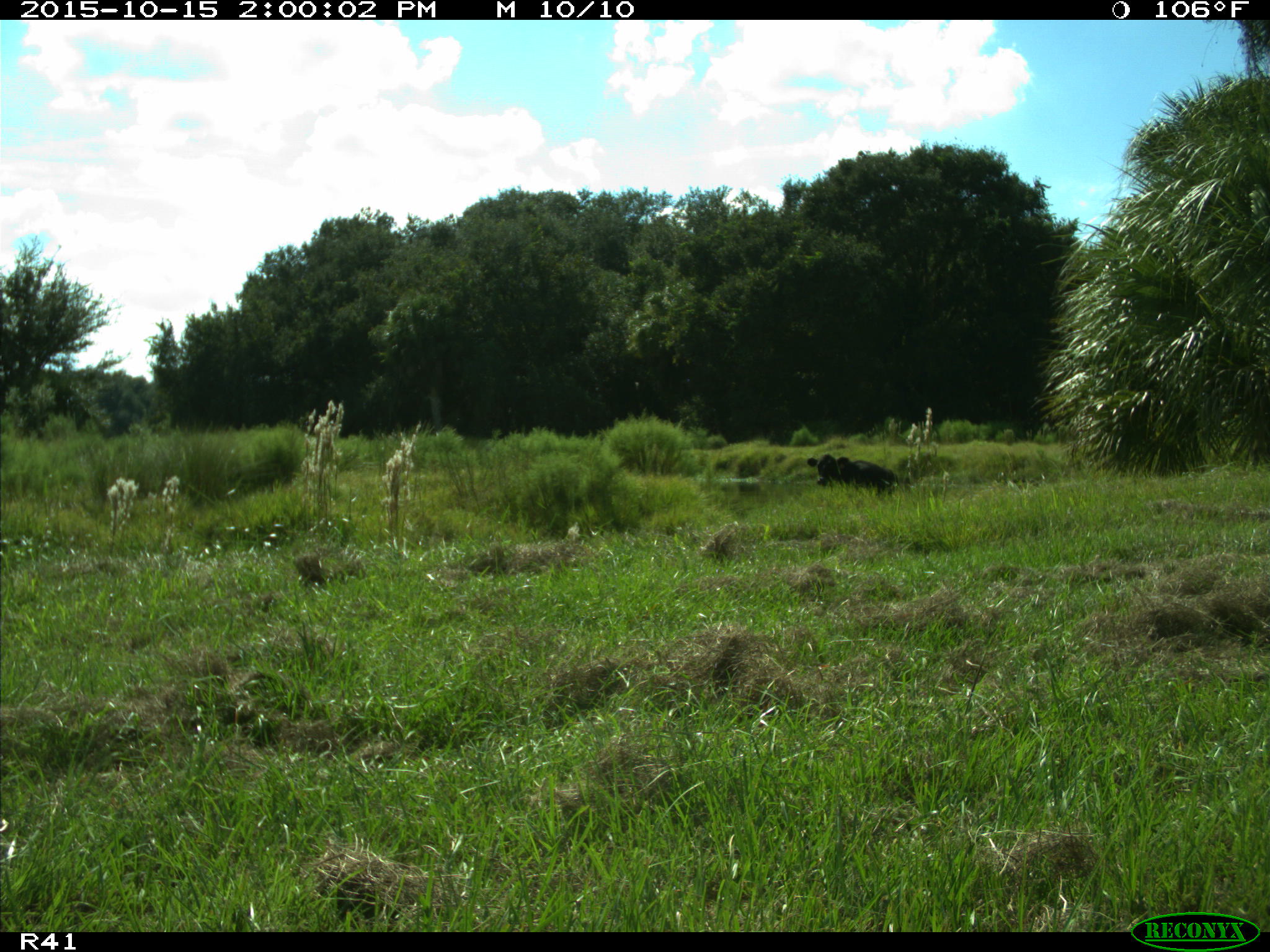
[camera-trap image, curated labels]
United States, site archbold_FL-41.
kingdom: Animalia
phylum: Chordata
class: Mammalia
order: Artiodactyla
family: Bovidae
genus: Bos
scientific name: Bos taurus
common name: domestic cow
Bos taurus (domestic cow).